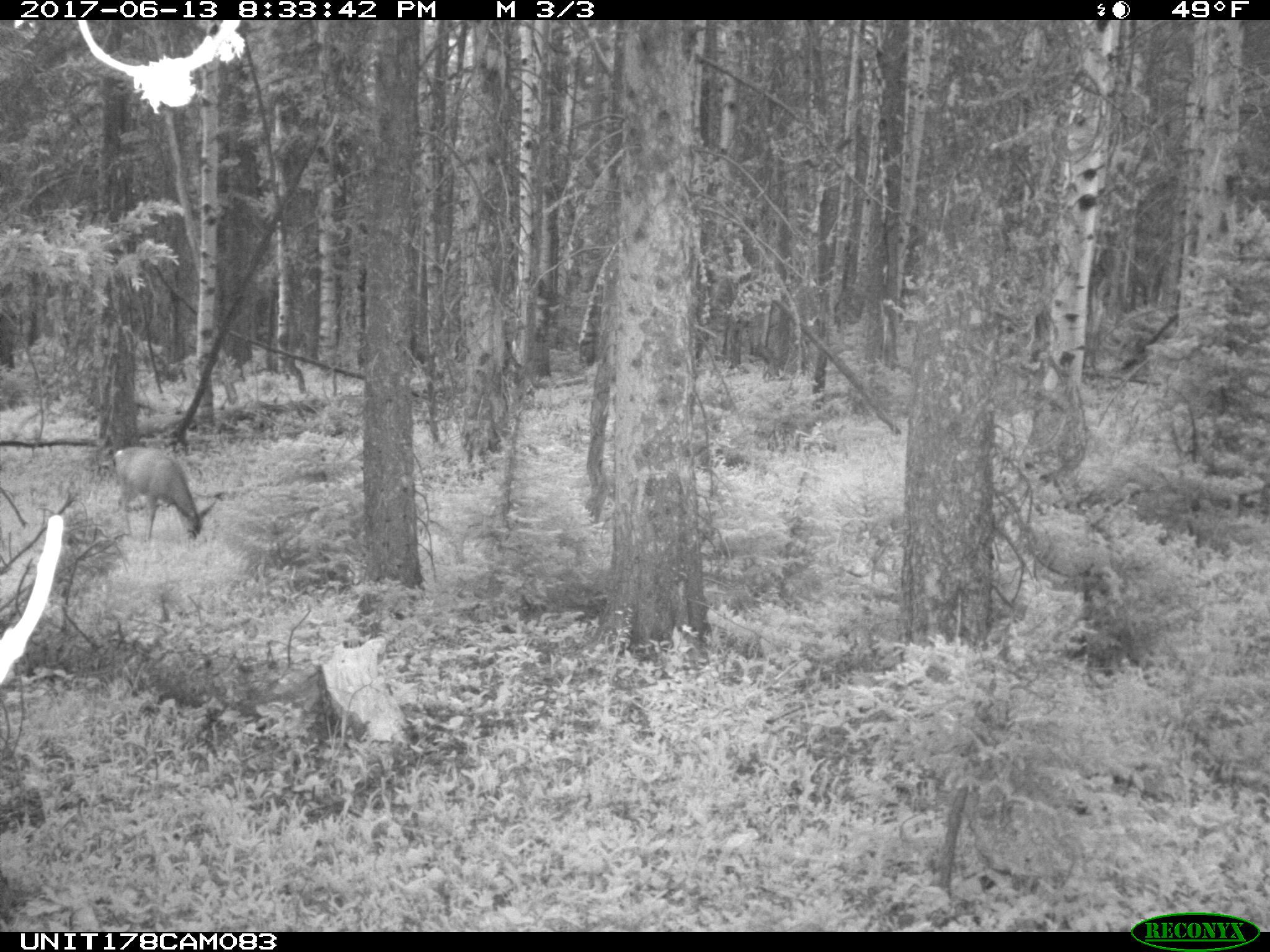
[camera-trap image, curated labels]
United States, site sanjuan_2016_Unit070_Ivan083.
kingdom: Animalia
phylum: Chordata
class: Mammalia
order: Artiodactyla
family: Cervidae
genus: Odocoileus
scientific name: Odocoileus hemionus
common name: mule deer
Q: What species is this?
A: Odocoileus hemionus (mule deer).